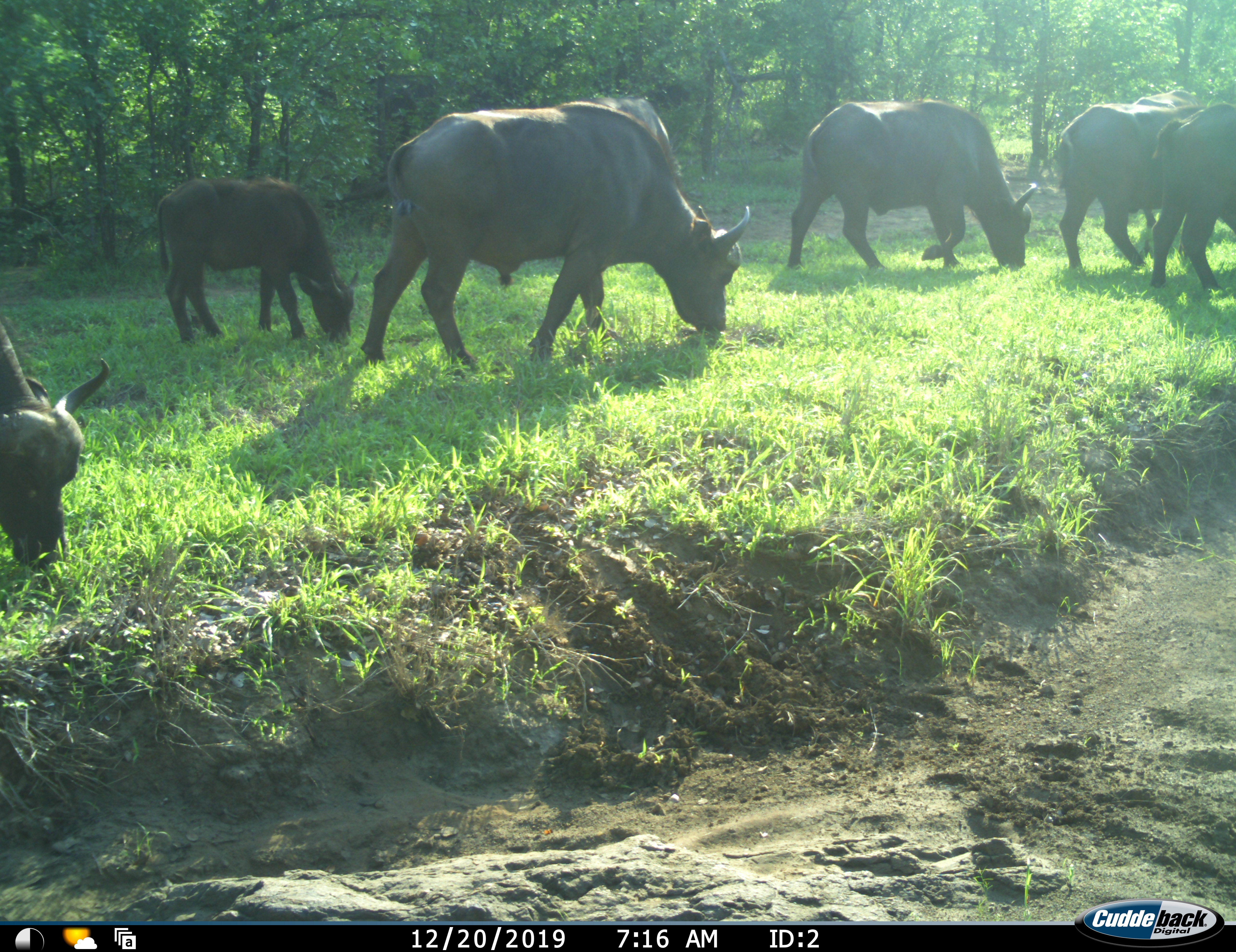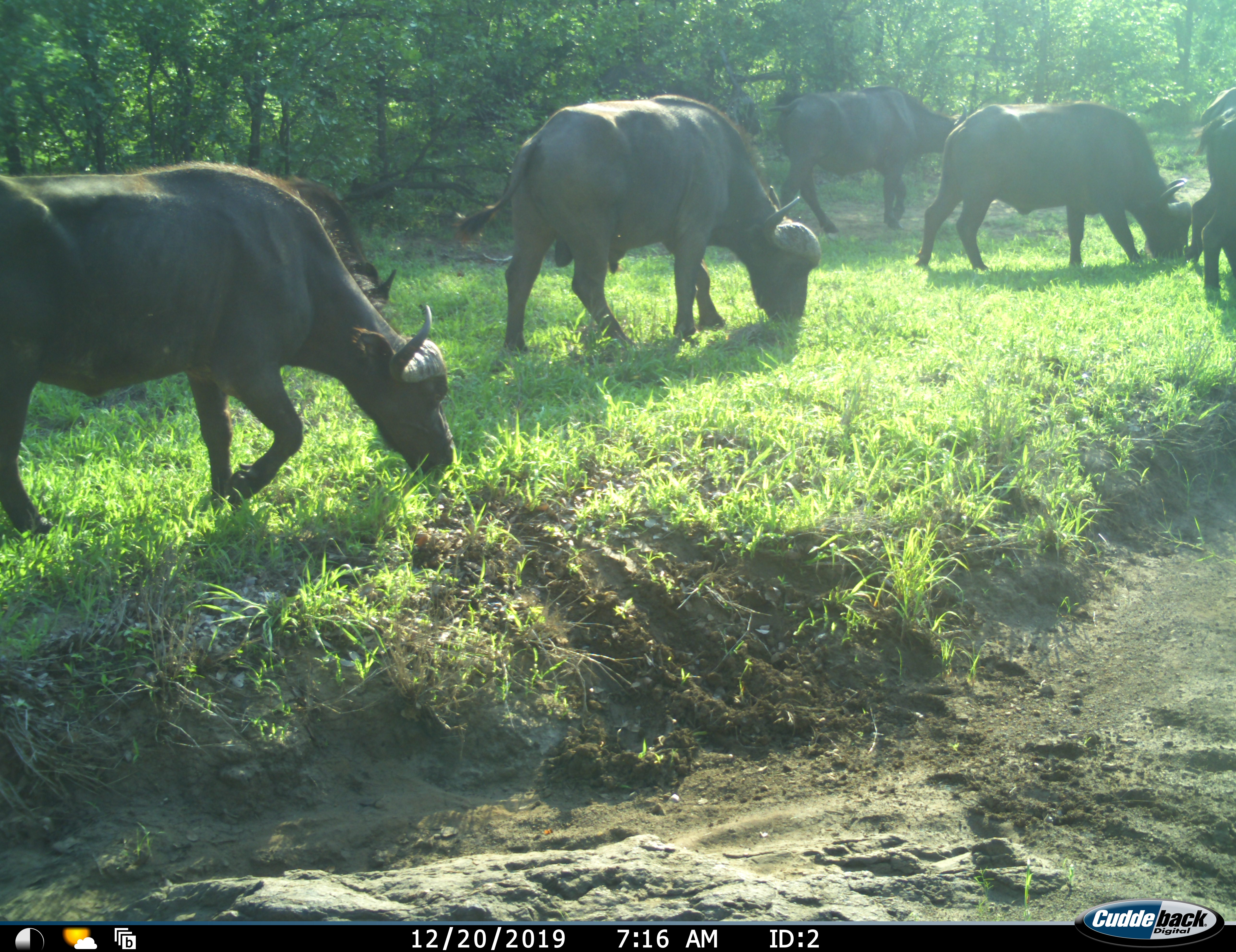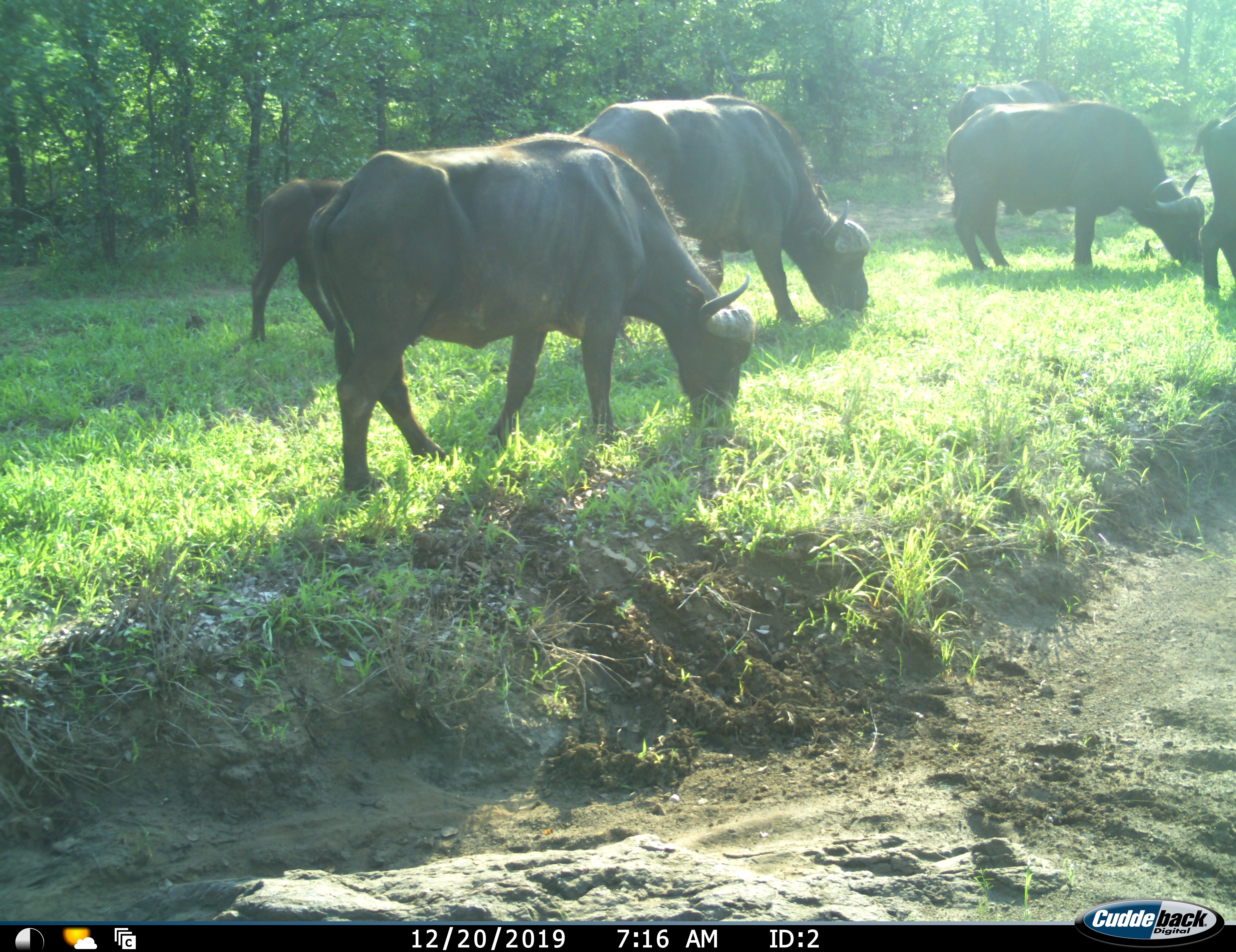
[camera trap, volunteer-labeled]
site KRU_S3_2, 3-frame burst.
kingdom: Animalia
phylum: Chordata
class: Mammalia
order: Artiodactyla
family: Bovidae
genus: Syncerus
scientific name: Syncerus caffer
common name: african buffalo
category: buffalo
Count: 7.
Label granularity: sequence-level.